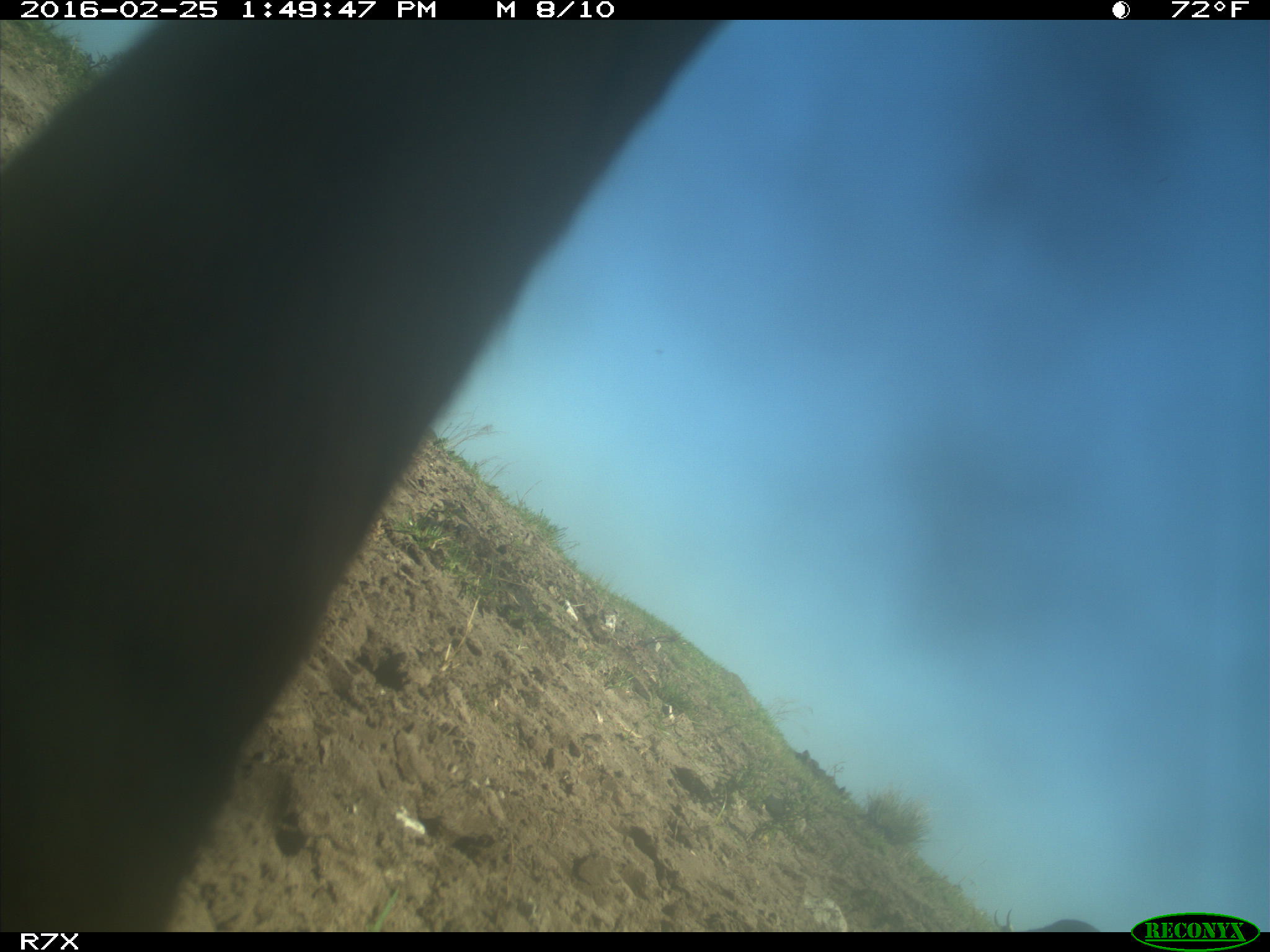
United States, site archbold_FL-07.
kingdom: Animalia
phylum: Chordata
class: Mammalia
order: Artiodactyla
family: Bovidae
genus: Bos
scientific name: Bos taurus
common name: domestic cow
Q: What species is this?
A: Bos taurus (domestic cow).